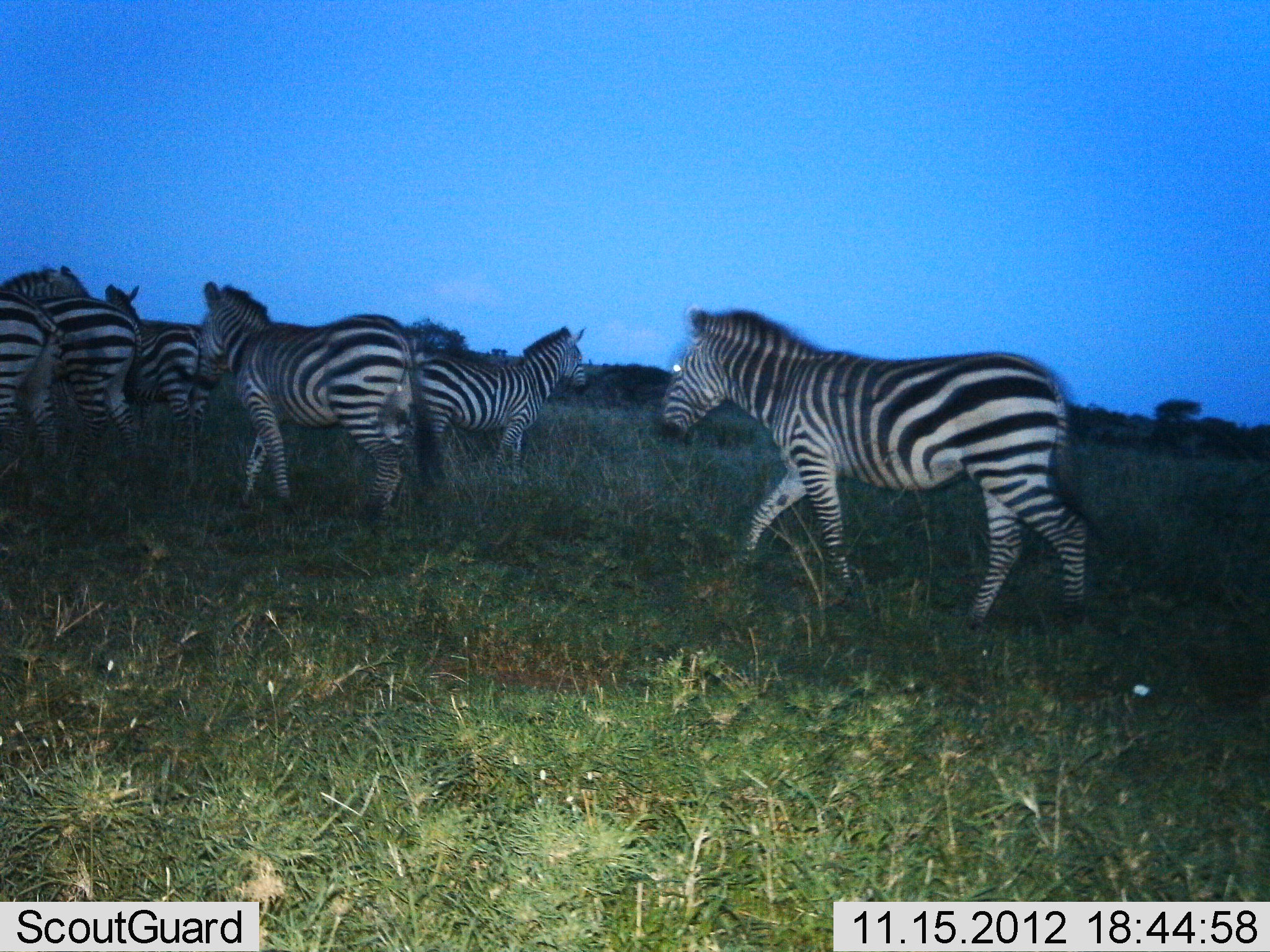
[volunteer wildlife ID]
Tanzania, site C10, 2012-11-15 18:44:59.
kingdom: Animalia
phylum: Chordata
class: Mammalia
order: Perissodactyla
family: Equidae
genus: Equus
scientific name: Equus quagga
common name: plains zebra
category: zebra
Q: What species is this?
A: Zebra (plains zebra) (Equus quagga).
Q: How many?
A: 7.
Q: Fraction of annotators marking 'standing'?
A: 70%.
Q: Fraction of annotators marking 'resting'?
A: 0%.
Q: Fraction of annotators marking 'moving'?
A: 100%.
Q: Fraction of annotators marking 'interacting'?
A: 10%.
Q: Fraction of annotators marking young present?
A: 10%.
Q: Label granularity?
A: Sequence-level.